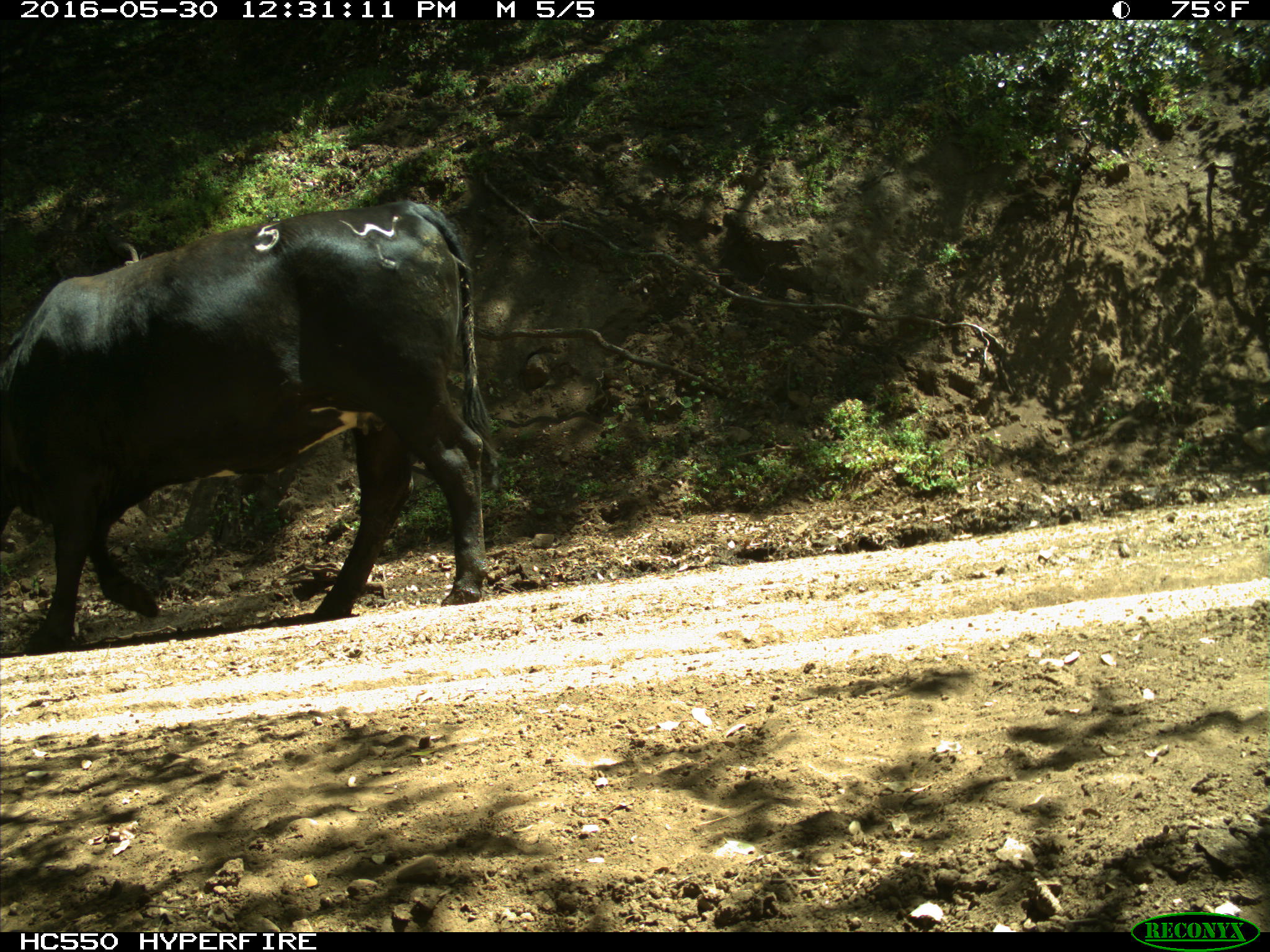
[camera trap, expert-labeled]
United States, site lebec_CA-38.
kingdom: Animalia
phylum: Chordata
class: Mammalia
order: Artiodactyla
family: Bovidae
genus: Bos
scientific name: Bos taurus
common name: domestic cow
Bos taurus (domestic cow).